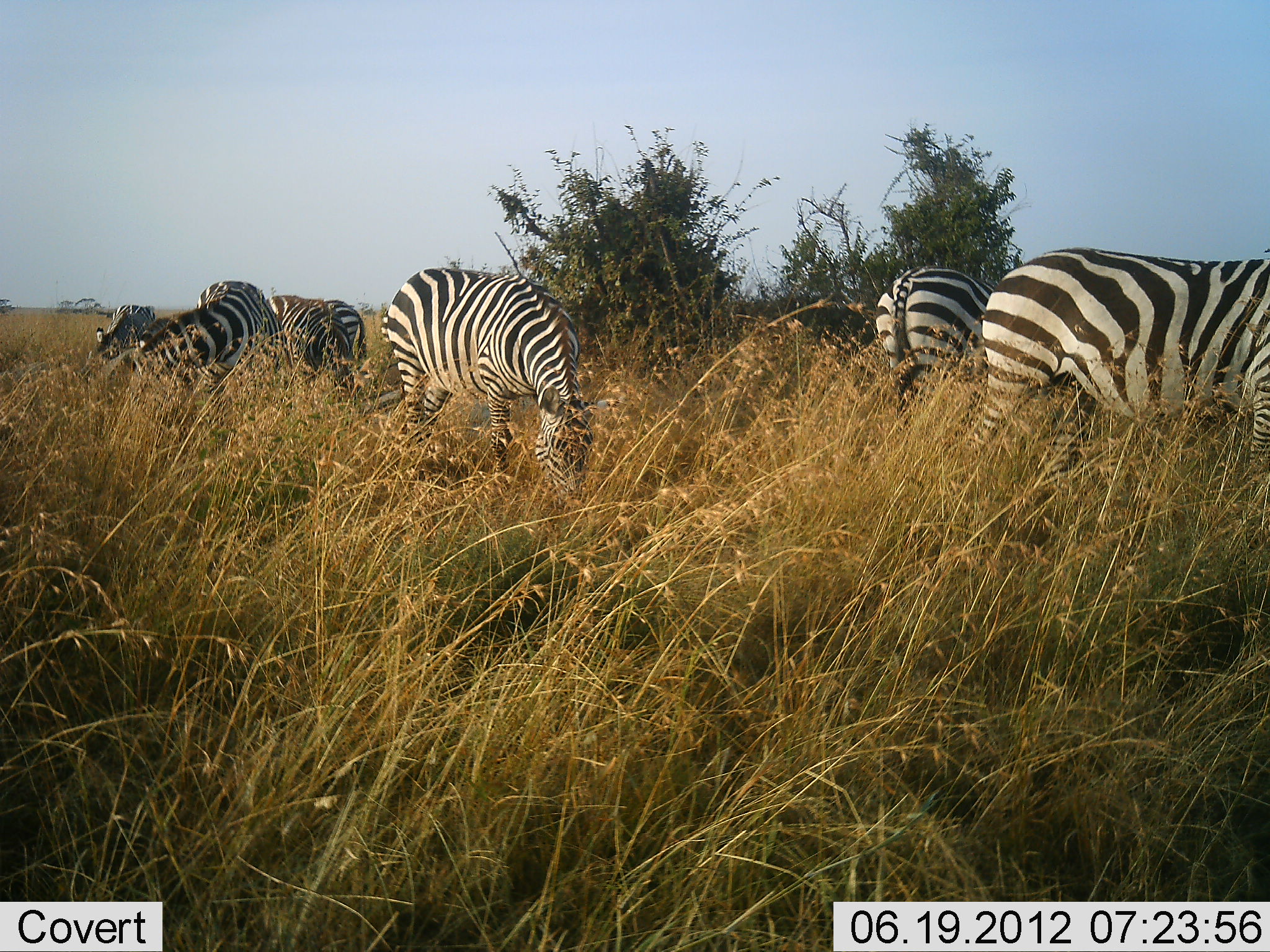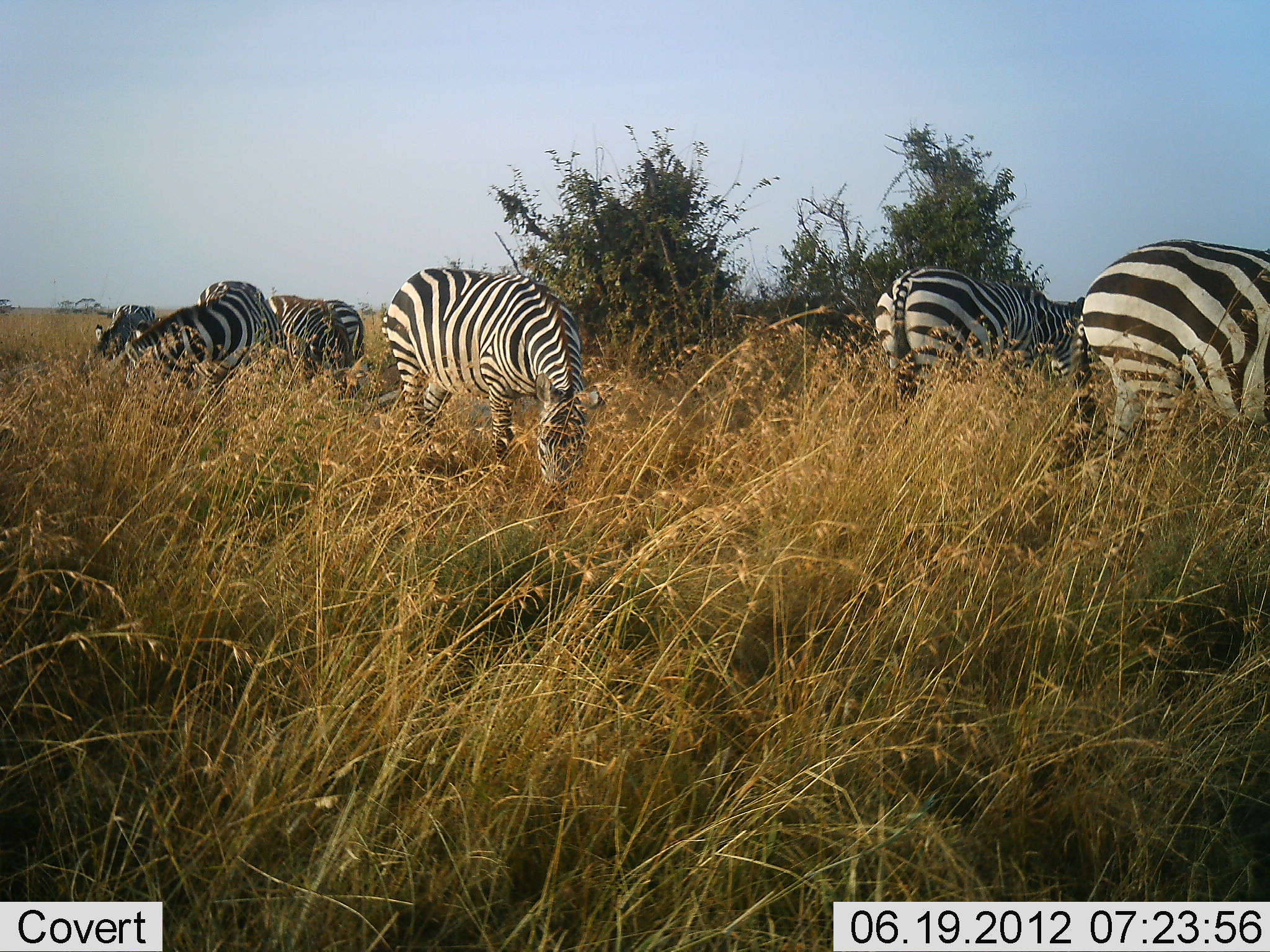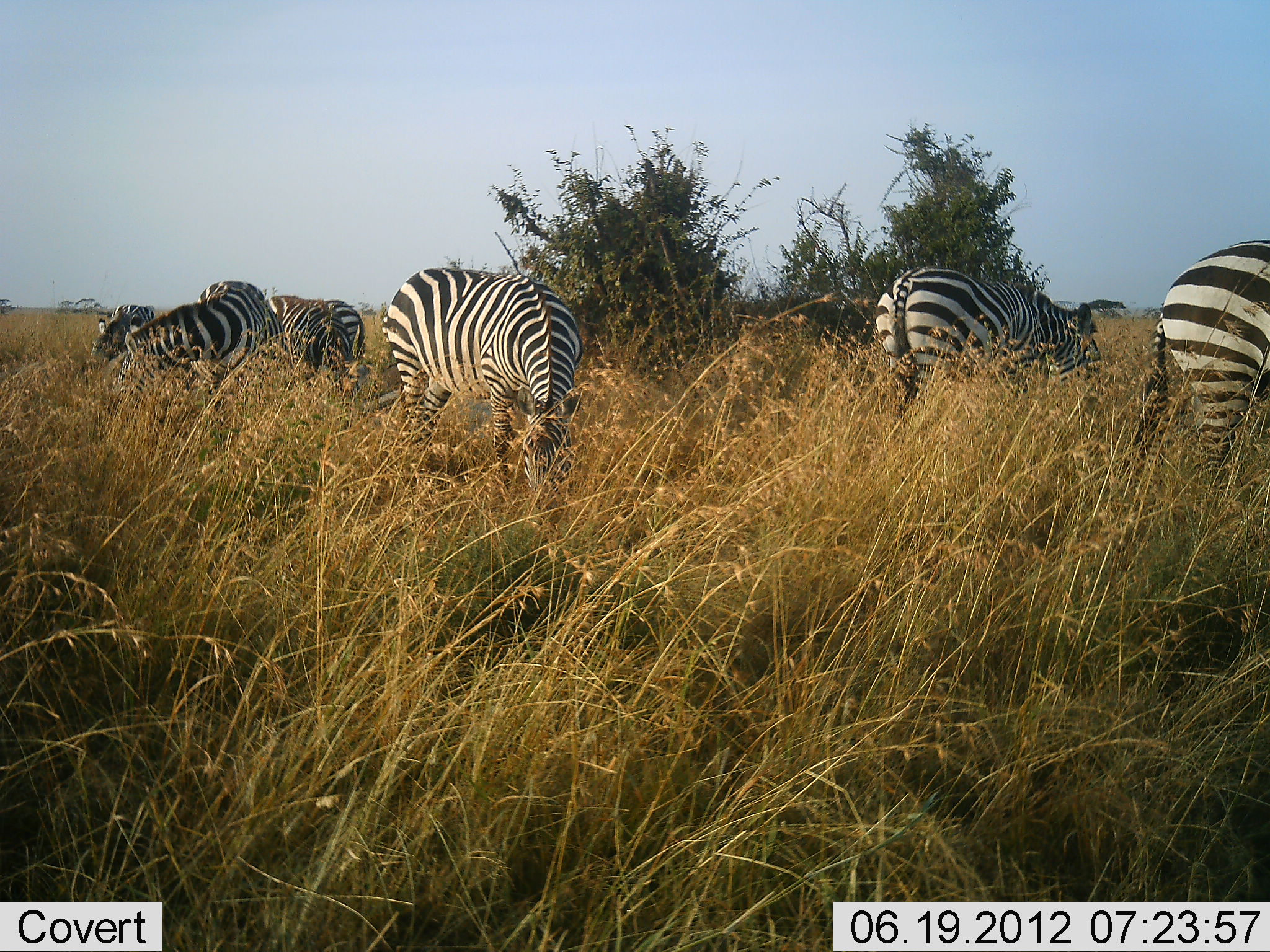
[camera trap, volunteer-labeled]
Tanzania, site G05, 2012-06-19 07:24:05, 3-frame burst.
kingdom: Animalia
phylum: Chordata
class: Mammalia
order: Perissodactyla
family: Equidae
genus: Equus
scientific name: Equus quagga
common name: plains zebra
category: zebra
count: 6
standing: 40%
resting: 0%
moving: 40%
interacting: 10%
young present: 0%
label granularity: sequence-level